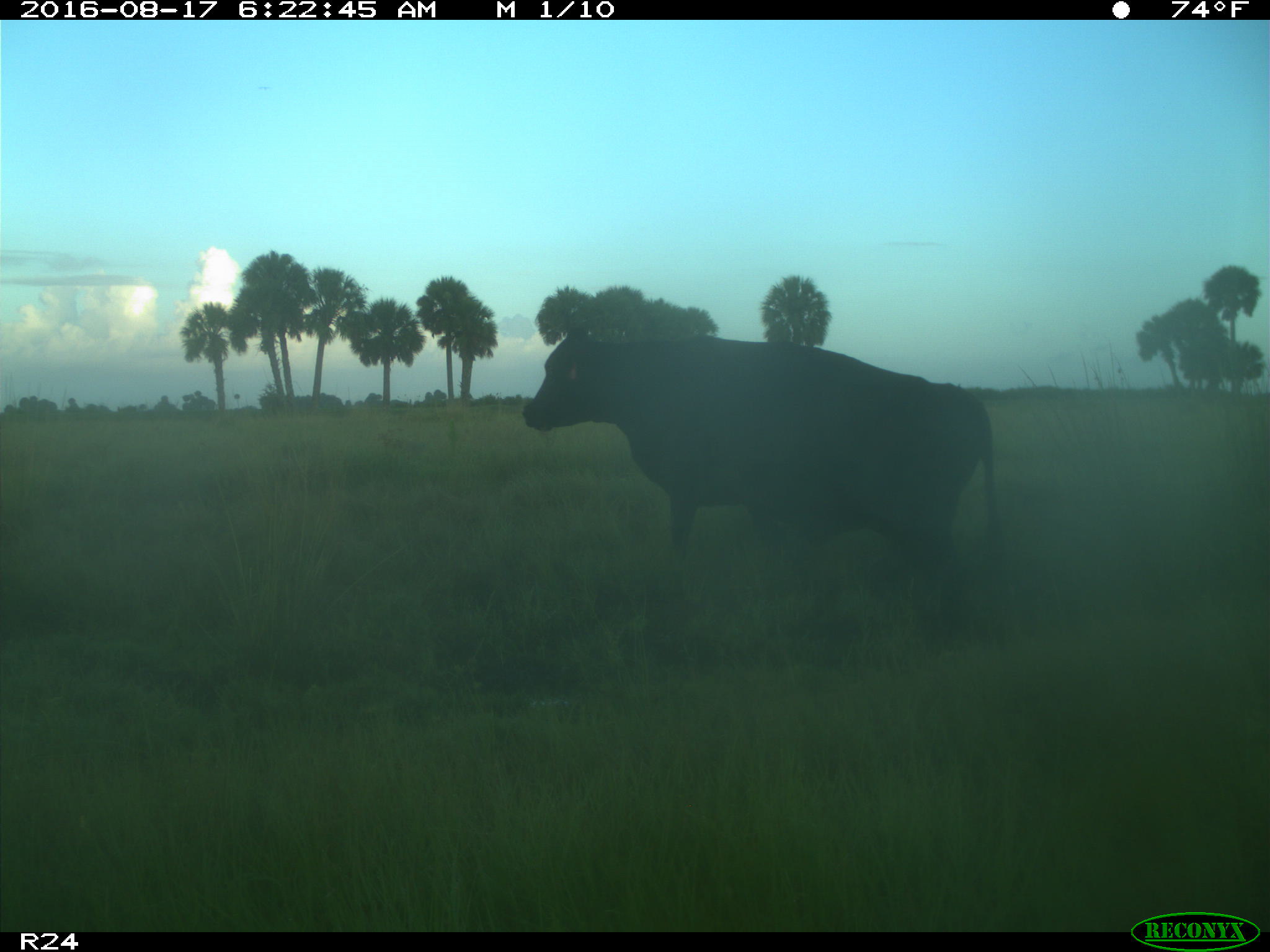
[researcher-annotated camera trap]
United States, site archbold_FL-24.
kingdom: Animalia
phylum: Chordata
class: Mammalia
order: Artiodactyla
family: Bovidae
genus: Bos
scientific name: Bos taurus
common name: domestic cow